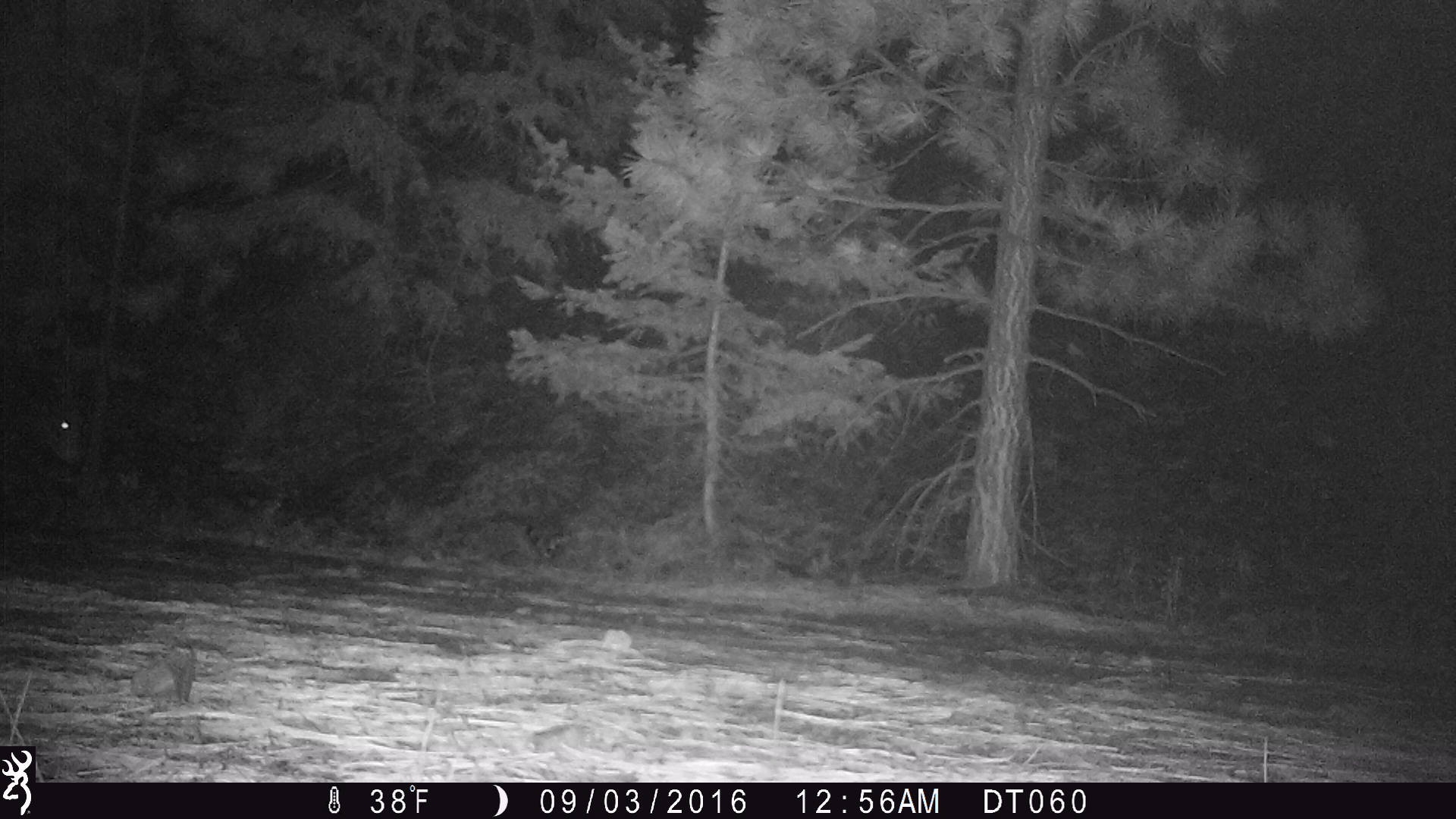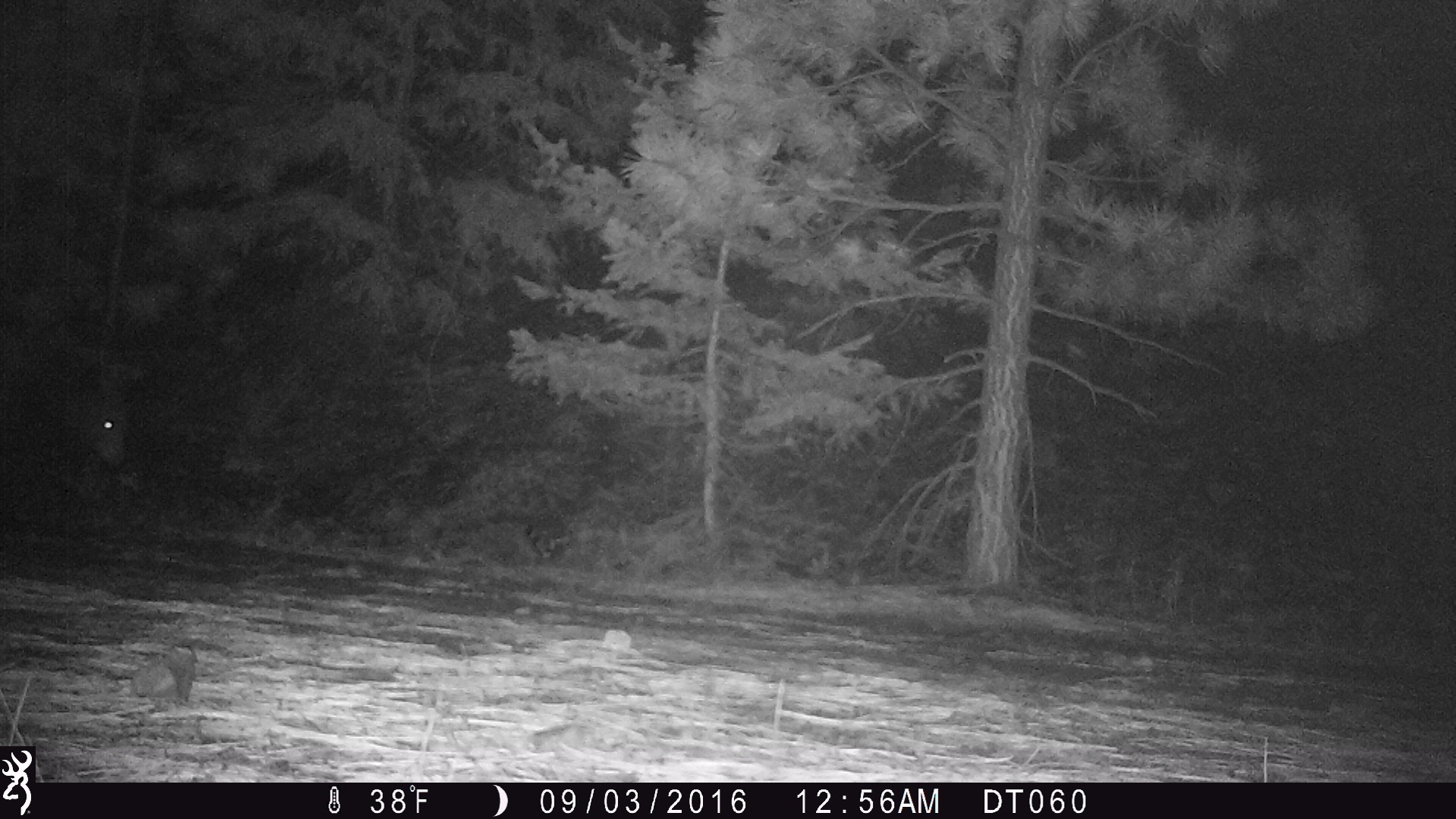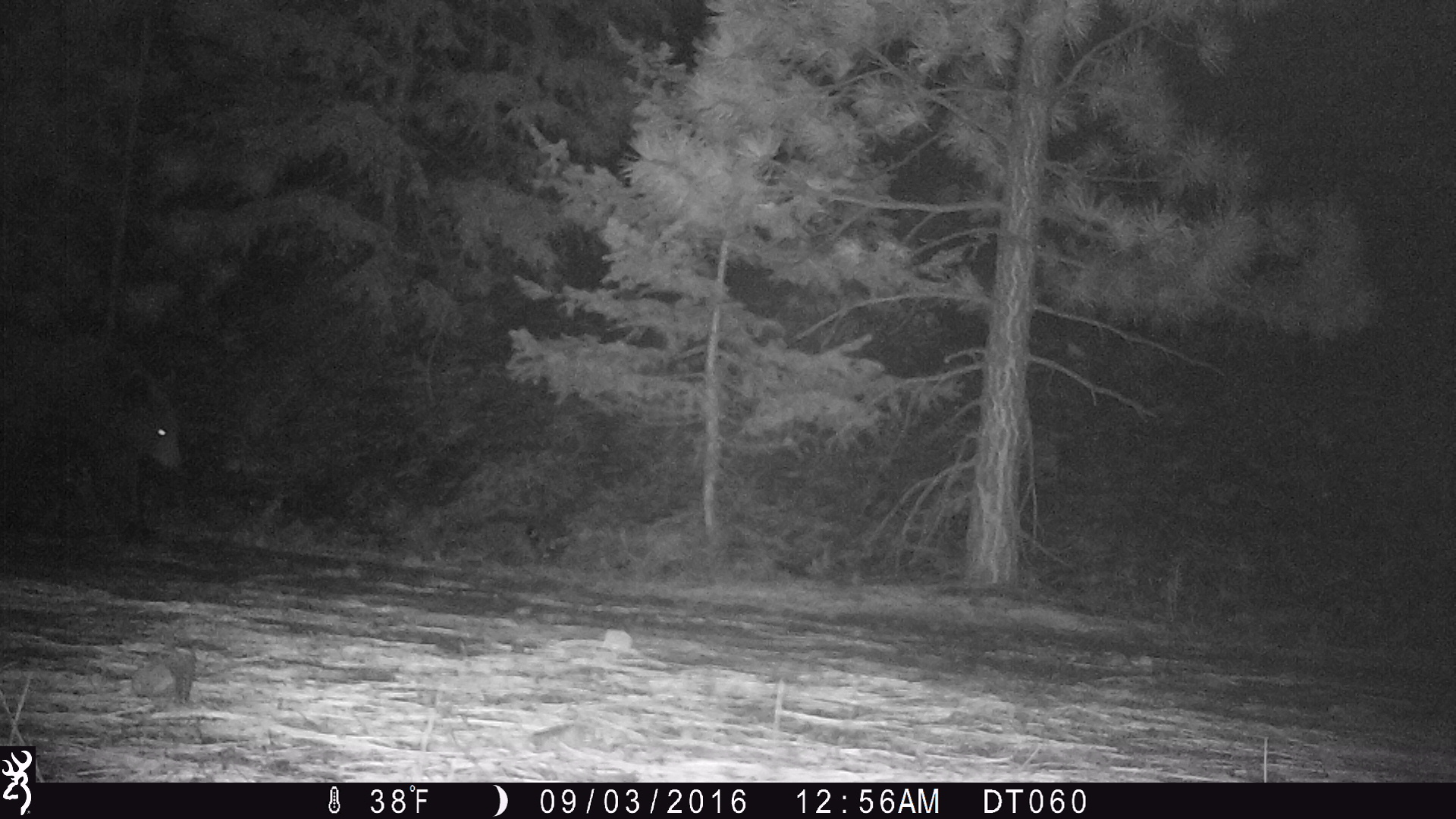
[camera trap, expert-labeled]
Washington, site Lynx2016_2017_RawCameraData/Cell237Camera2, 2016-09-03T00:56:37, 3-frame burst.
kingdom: Animalia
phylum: Chordata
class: Mammalia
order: Carnivora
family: Ursidae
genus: Ursus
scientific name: Ursus americanus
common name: american black bear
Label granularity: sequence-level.